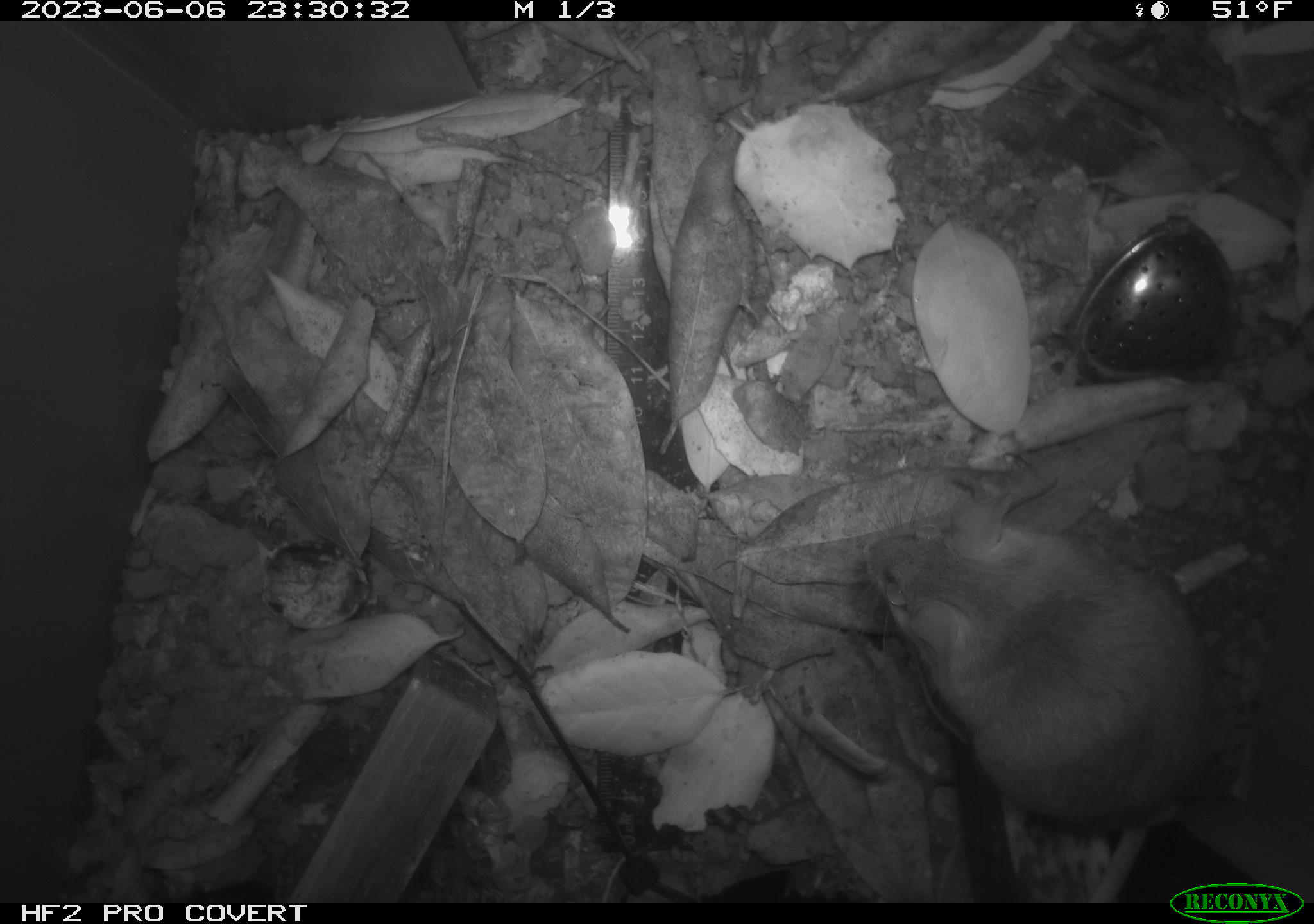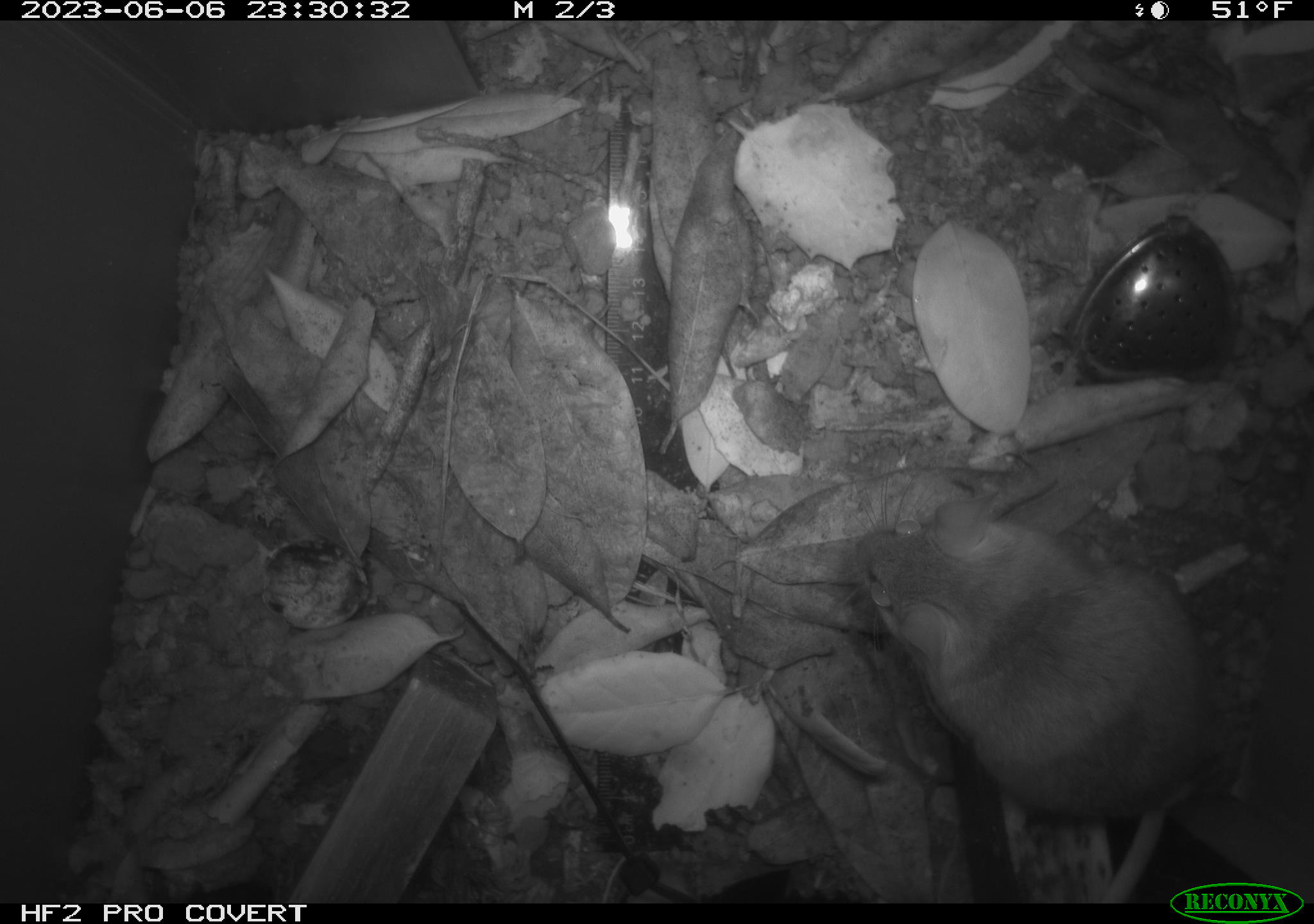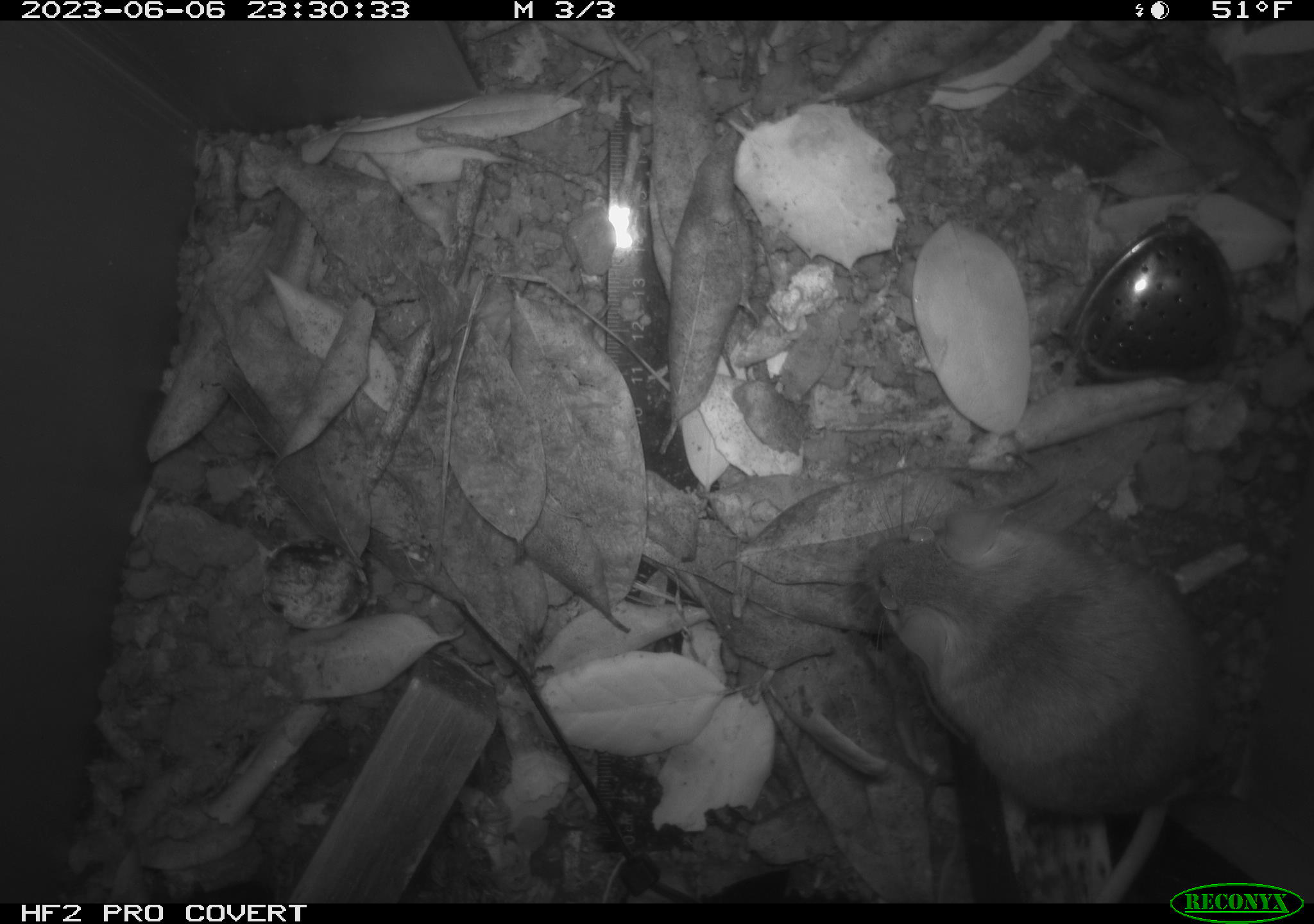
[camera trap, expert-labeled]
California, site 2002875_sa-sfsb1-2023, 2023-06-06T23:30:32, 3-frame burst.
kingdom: Animalia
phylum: Chordata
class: Mammalia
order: Rodentia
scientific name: Rodentia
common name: mouse species